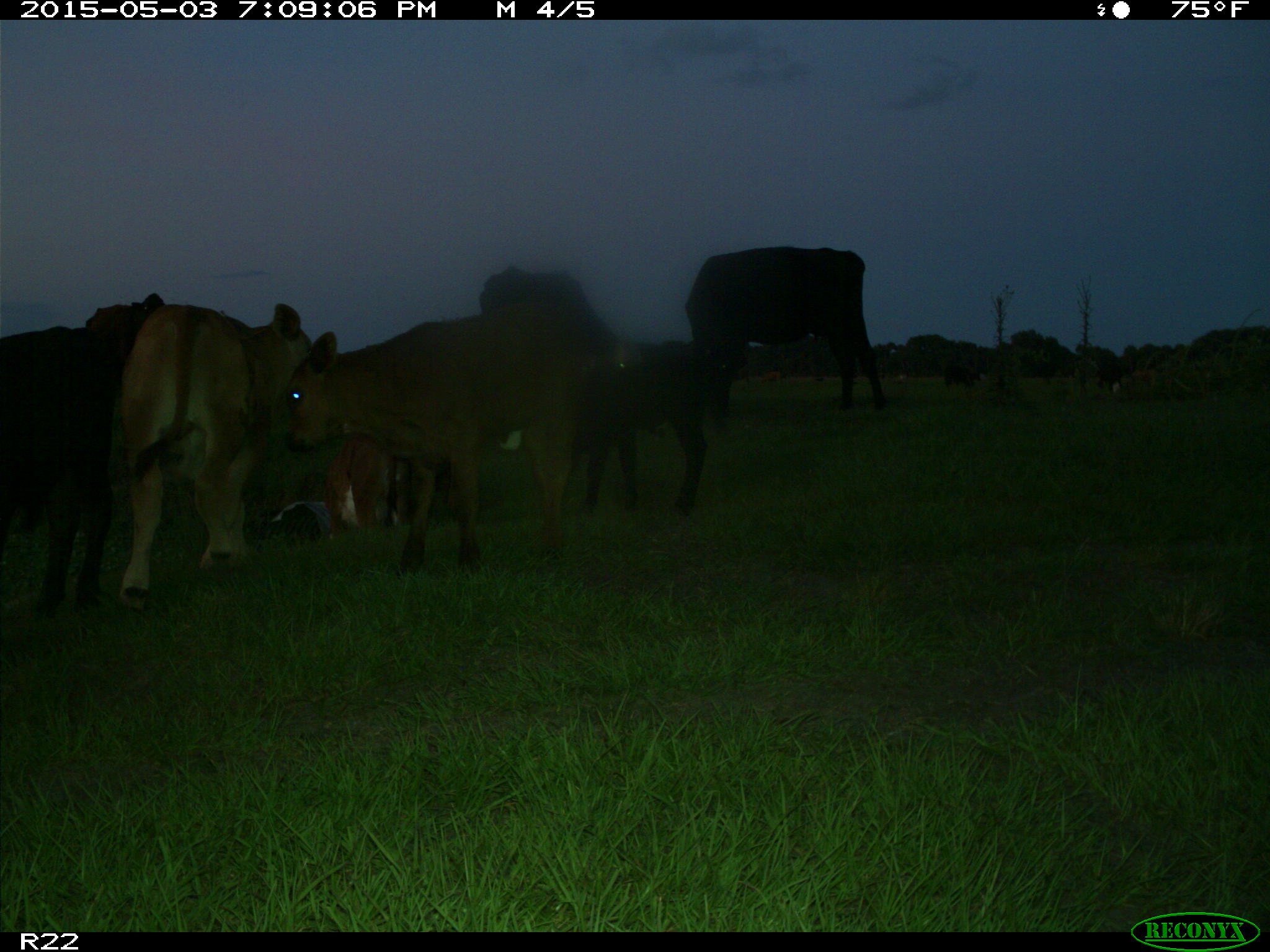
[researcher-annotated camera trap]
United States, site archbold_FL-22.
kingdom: Animalia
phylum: Chordata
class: Mammalia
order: Artiodactyla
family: Bovidae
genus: Bos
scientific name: Bos taurus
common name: domestic cow